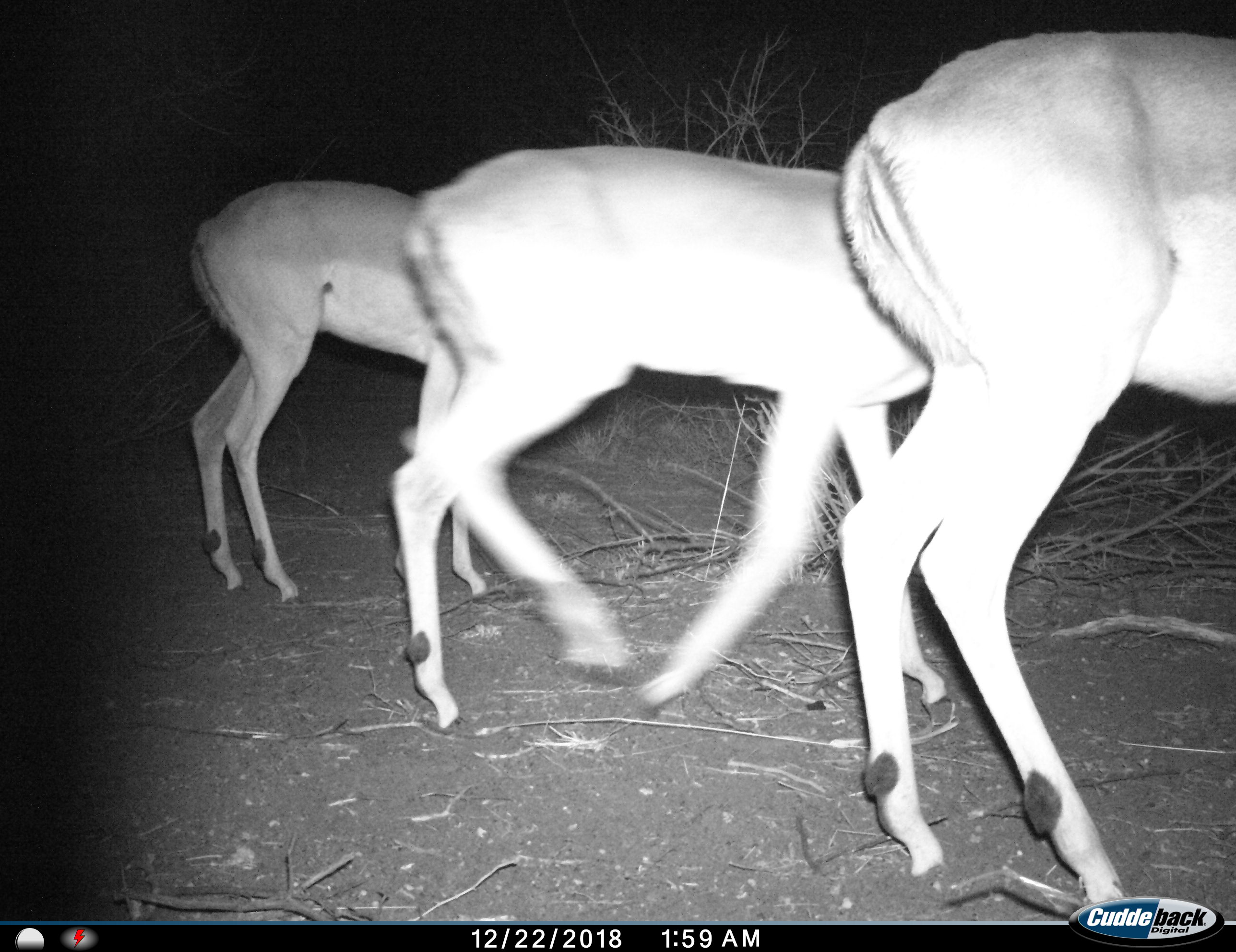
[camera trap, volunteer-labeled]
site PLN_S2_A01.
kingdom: Animalia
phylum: Chordata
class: Mammalia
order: Artiodactyla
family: Bovidae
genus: Aepyceros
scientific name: Aepyceros melampus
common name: impala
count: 3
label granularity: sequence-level